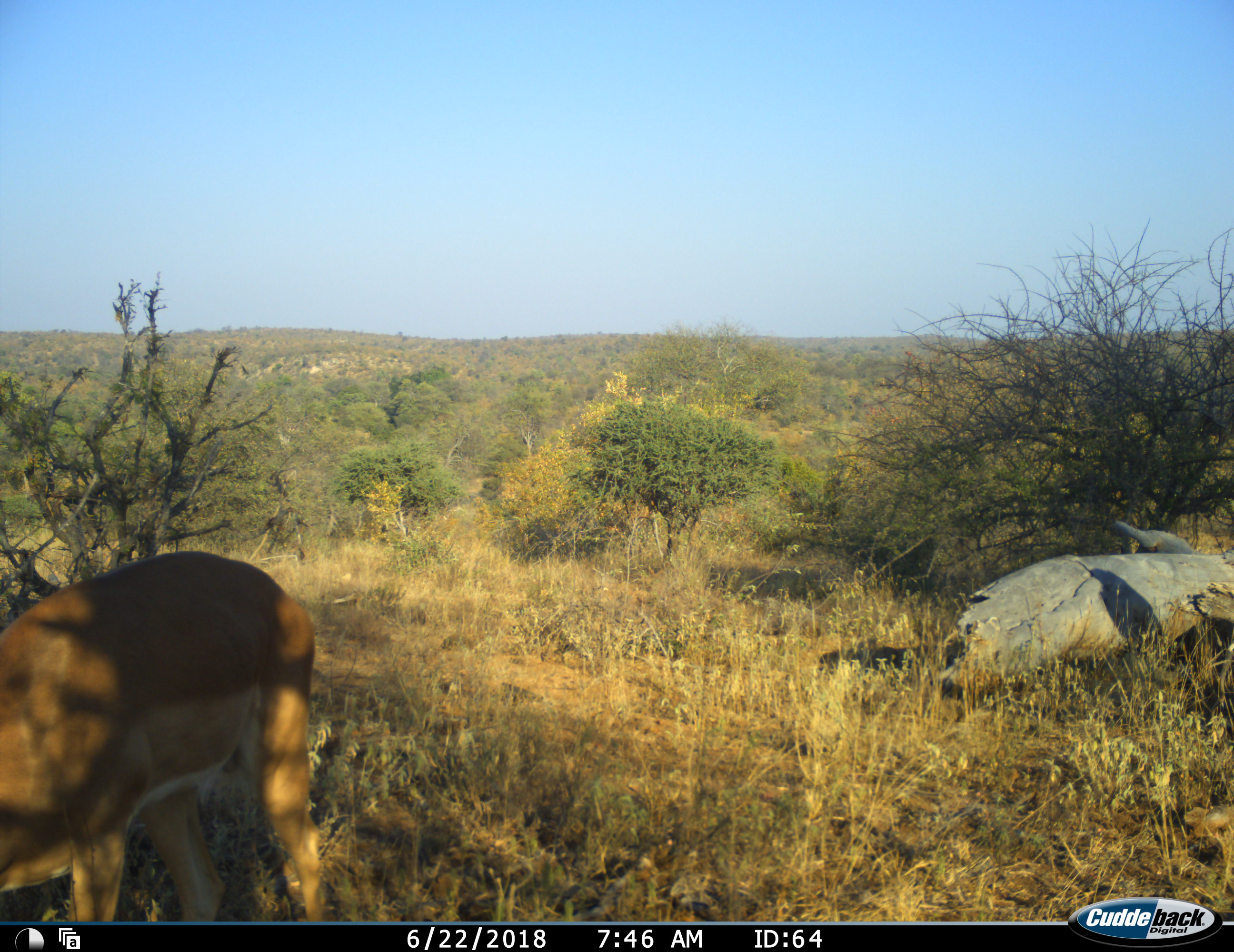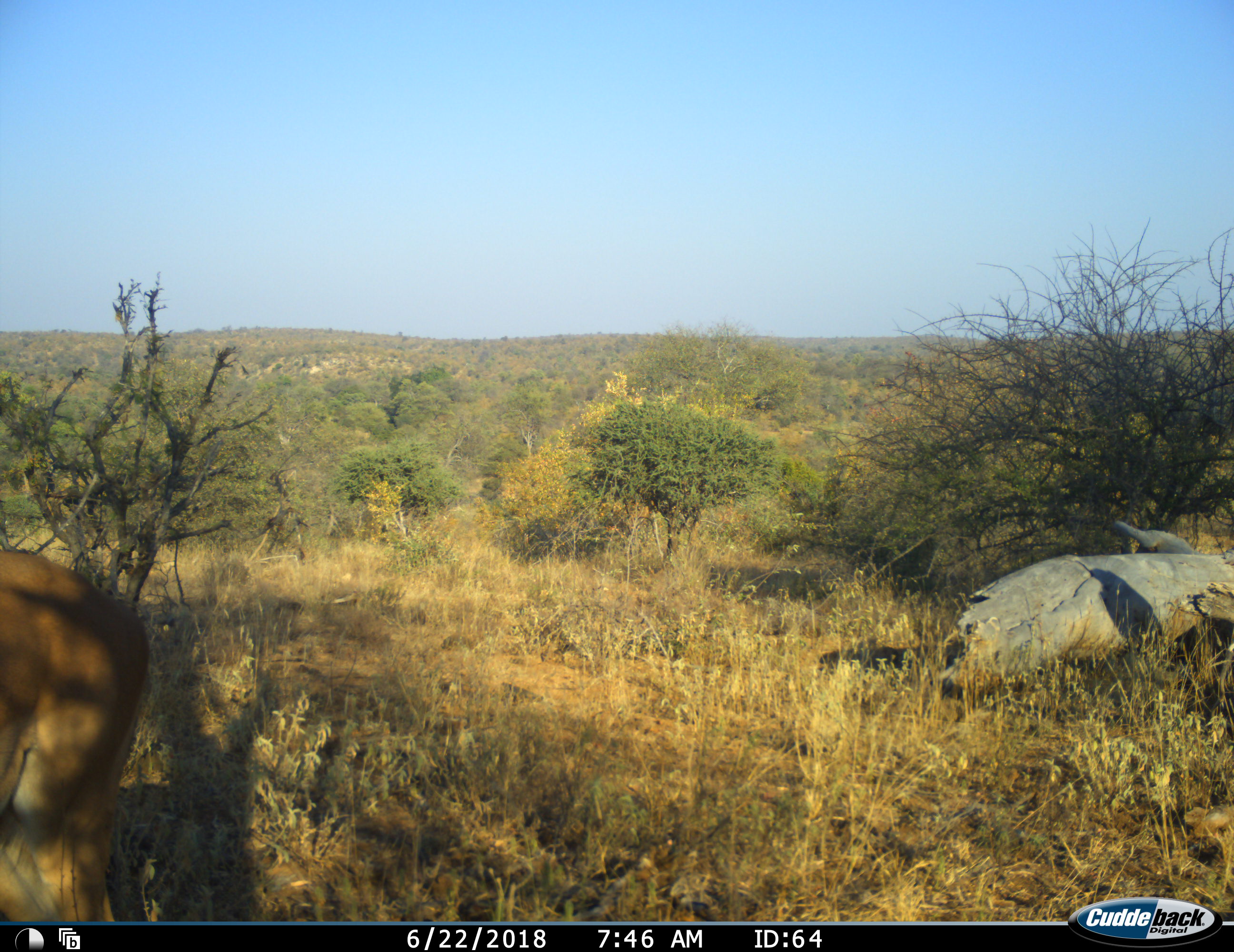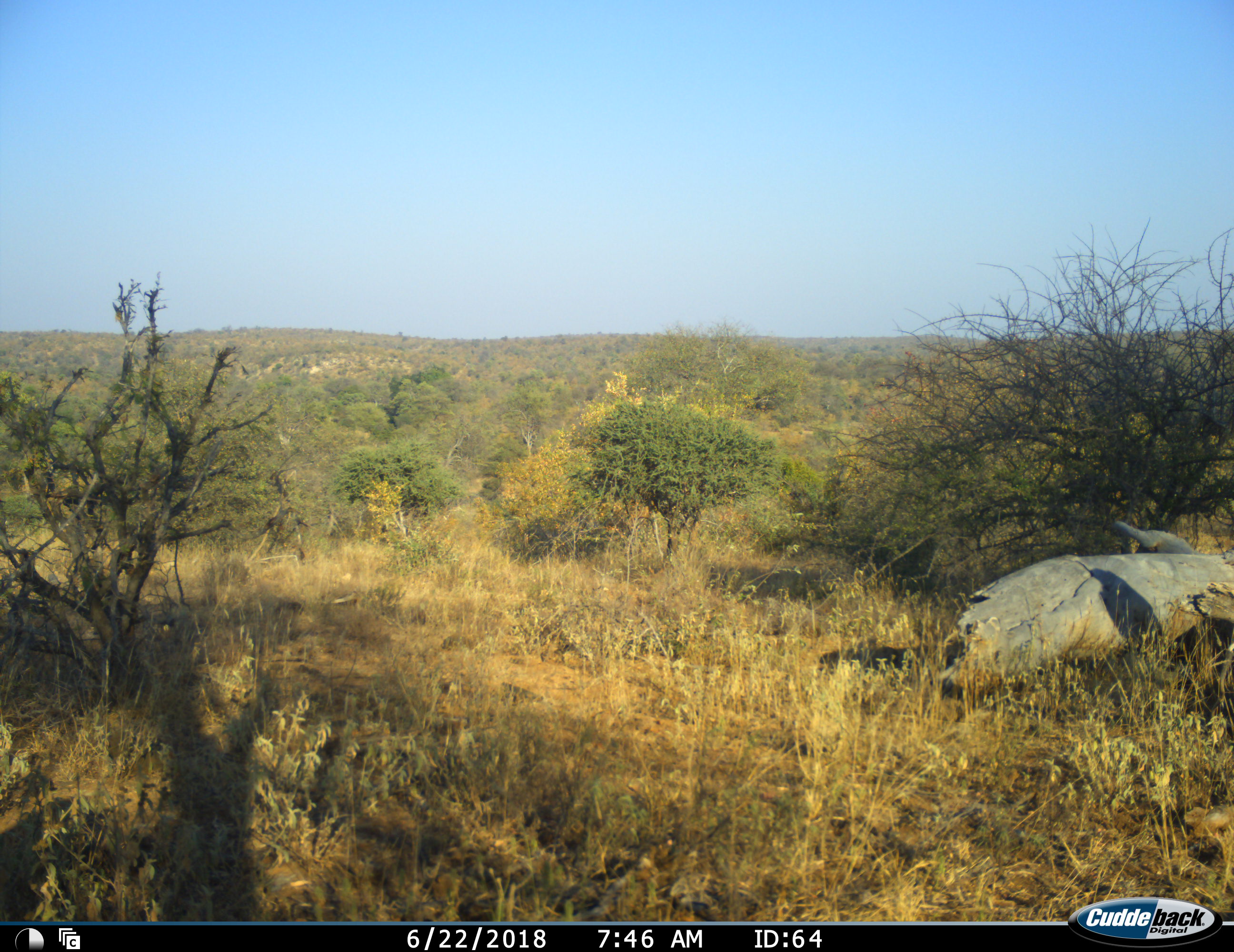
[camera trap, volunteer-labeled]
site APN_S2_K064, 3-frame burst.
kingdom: Animalia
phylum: Chordata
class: Mammalia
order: Artiodactyla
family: Bovidae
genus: Aepyceros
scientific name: Aepyceros melampus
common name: impala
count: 1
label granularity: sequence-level